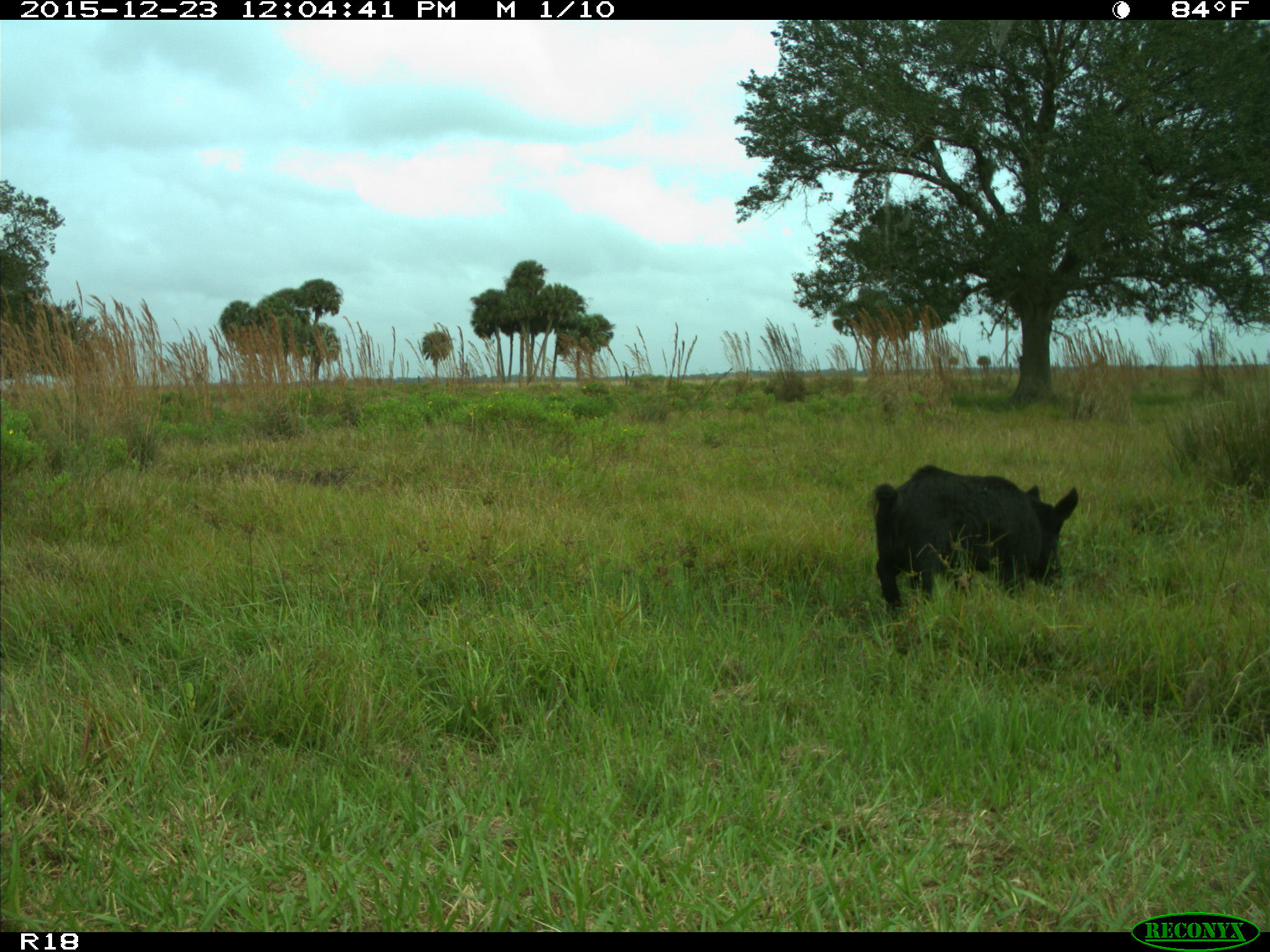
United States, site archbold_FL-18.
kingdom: Animalia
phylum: Chordata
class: Mammalia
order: Artiodactyla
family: Suidae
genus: Sus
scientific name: Sus scrofa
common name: wild boar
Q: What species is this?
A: Sus scrofa (wild boar).